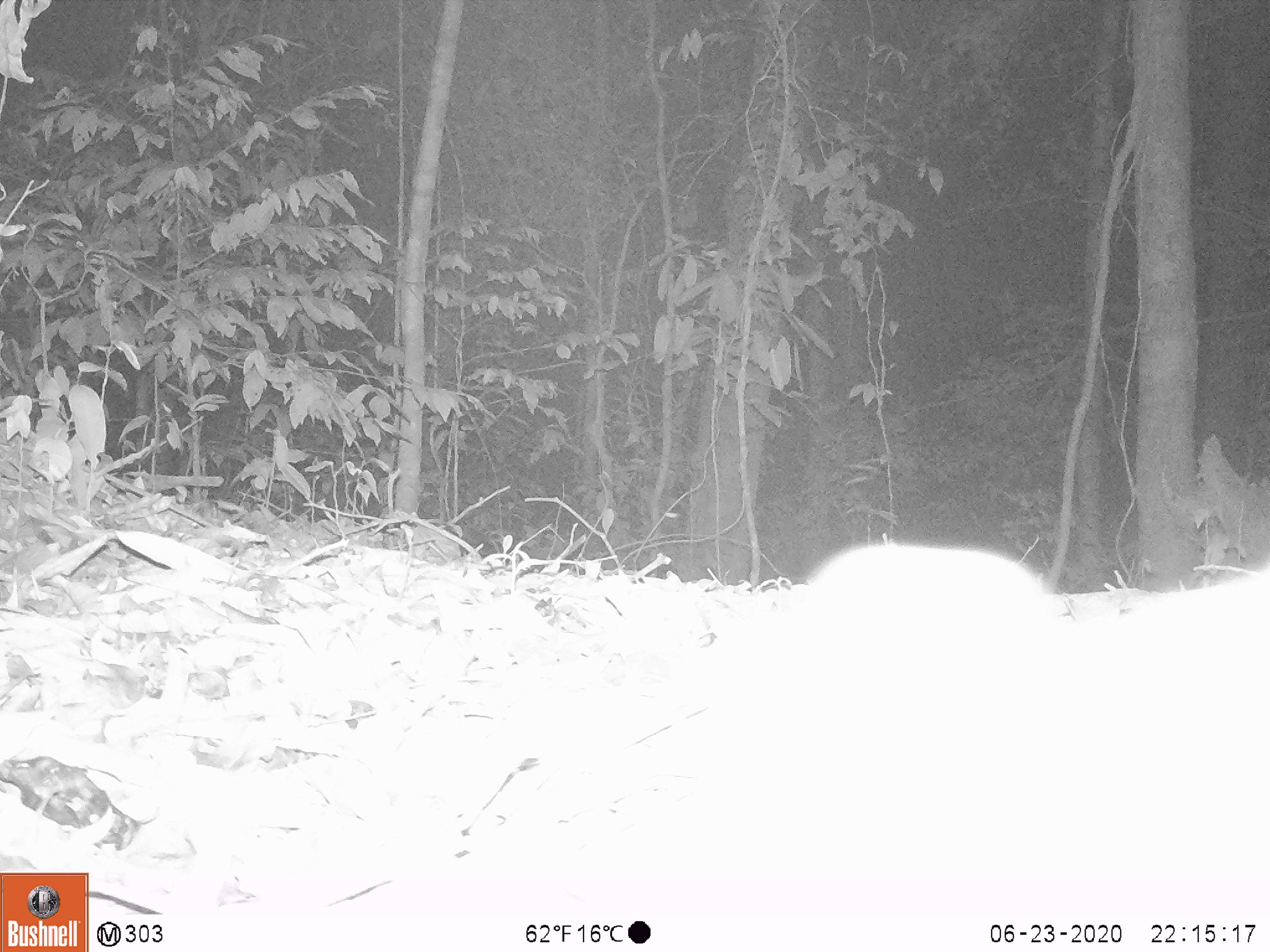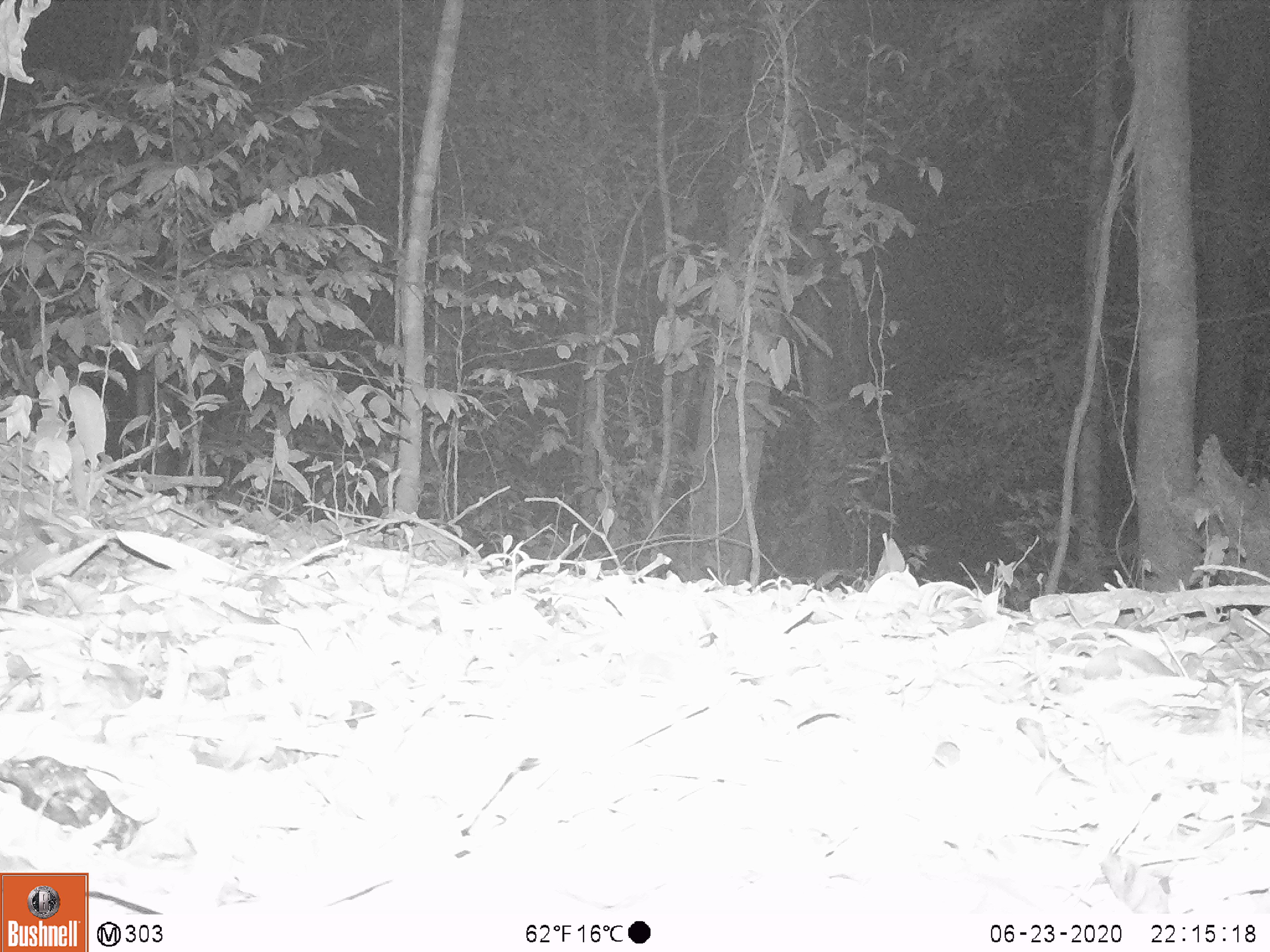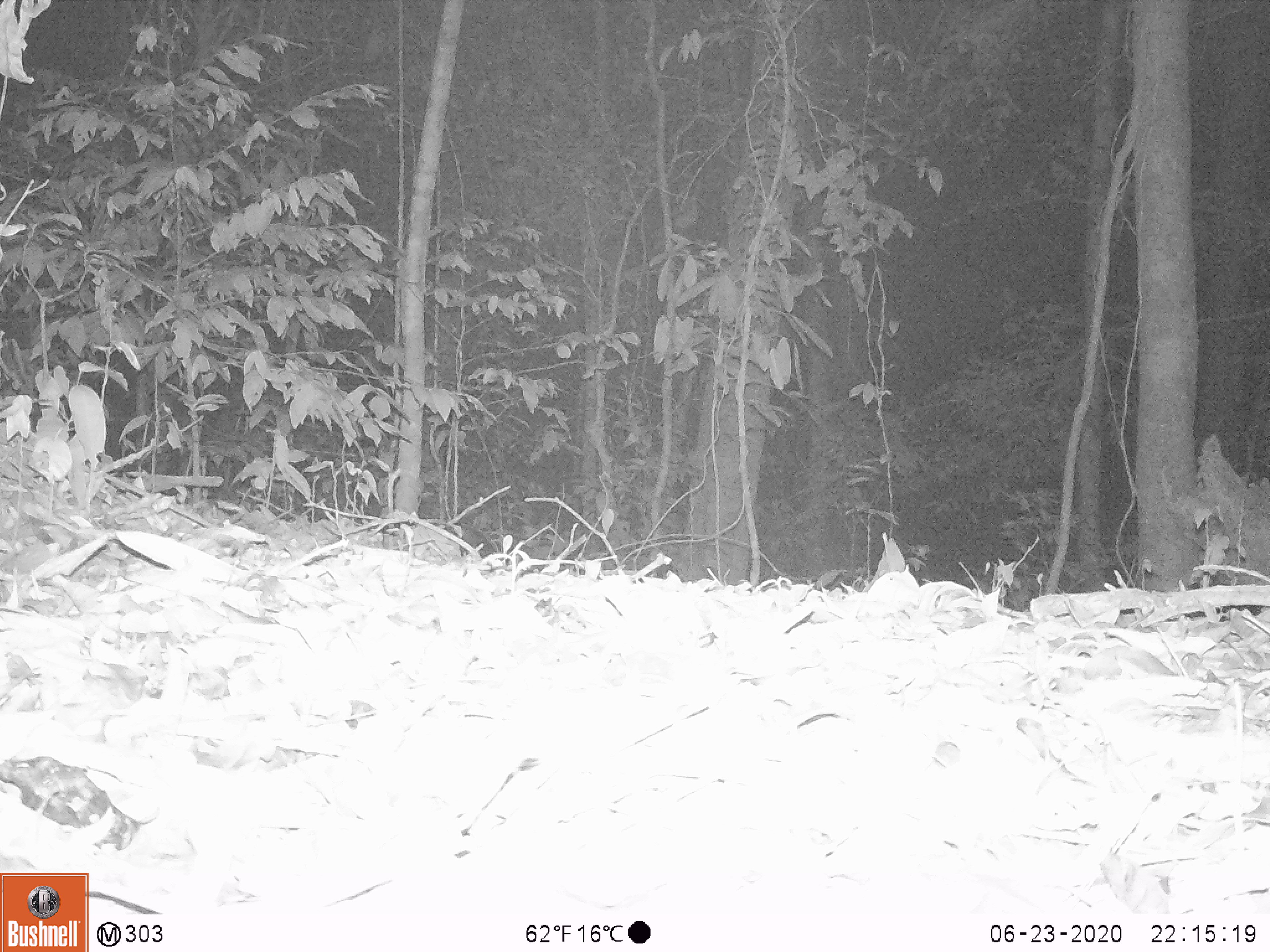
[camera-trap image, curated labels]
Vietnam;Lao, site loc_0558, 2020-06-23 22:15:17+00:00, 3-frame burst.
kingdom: Animalia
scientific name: Animalia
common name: animal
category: unidentified animal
Unidentified animal (animal) (Animalia). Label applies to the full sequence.